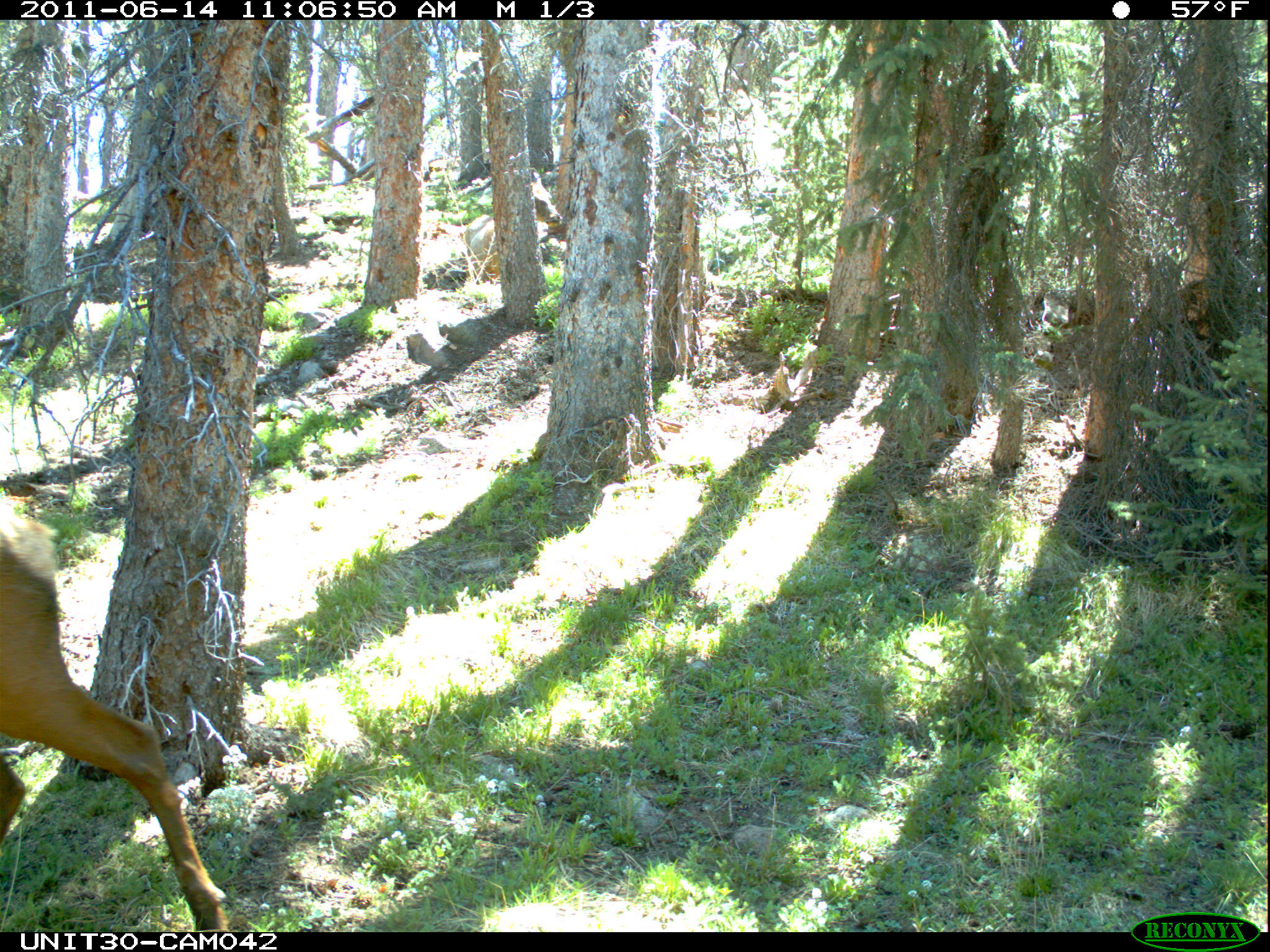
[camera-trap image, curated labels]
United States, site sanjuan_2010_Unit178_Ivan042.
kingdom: Animalia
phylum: Chordata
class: Mammalia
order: Artiodactyla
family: Cervidae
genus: Cervus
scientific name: Cervus elaphus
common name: red deer